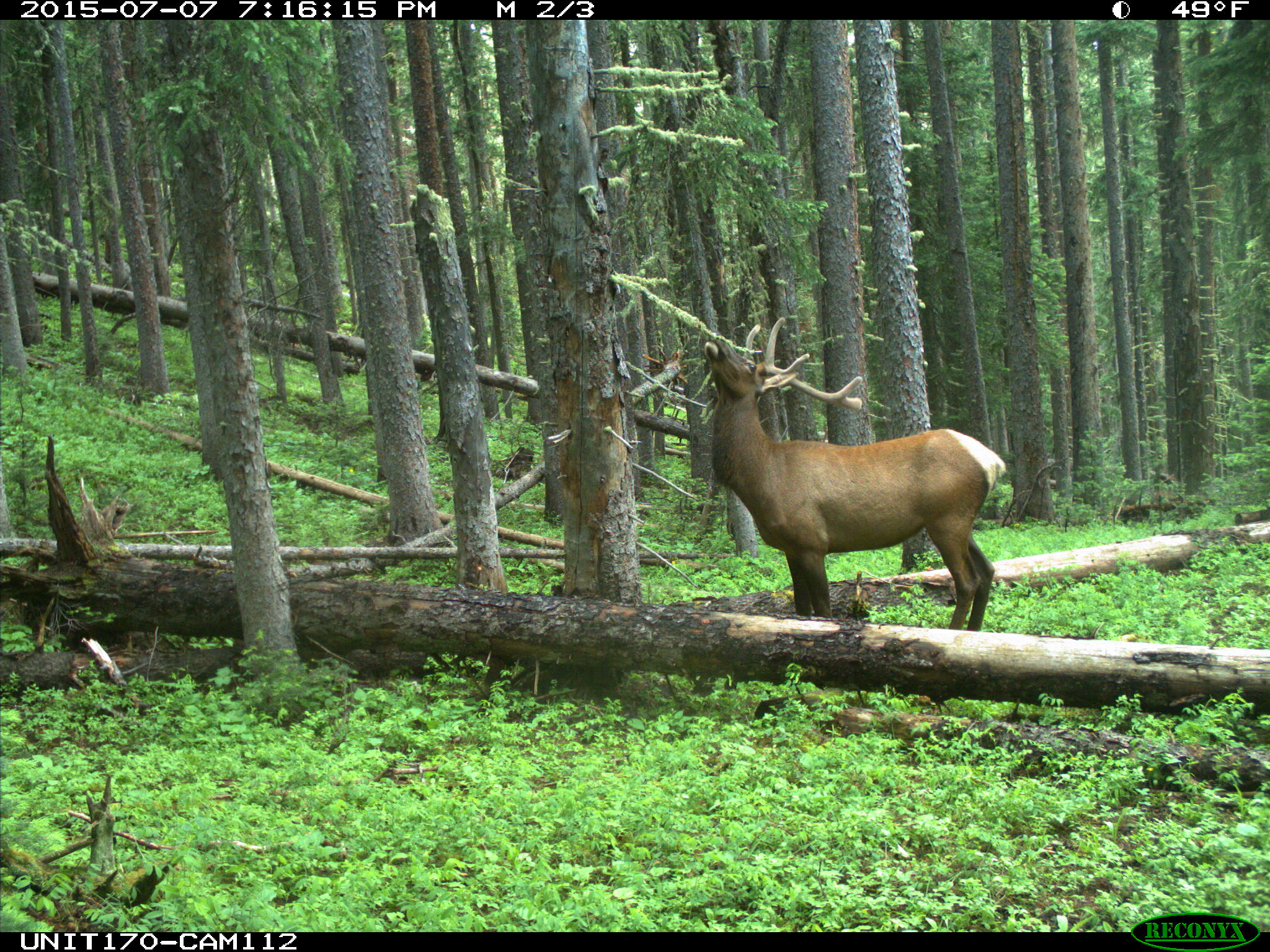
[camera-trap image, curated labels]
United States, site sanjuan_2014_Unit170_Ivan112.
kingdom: Animalia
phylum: Chordata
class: Mammalia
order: Artiodactyla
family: Cervidae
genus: Cervus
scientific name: Cervus elaphus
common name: red deer